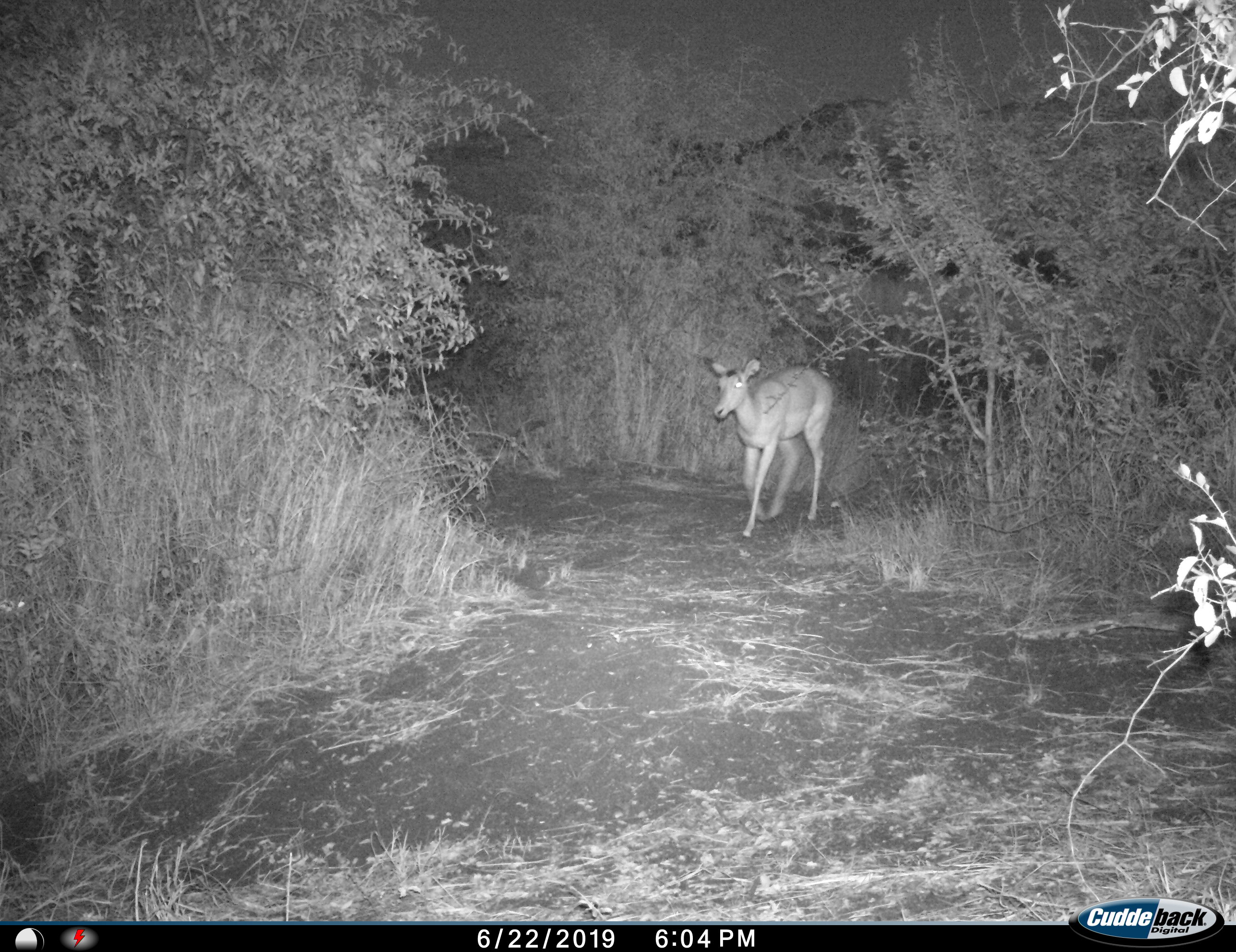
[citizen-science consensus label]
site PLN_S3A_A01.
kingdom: Animalia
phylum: Chordata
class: Mammalia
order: Artiodactyla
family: Bovidae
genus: Aepyceros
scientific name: Aepyceros melampus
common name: impala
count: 1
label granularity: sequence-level